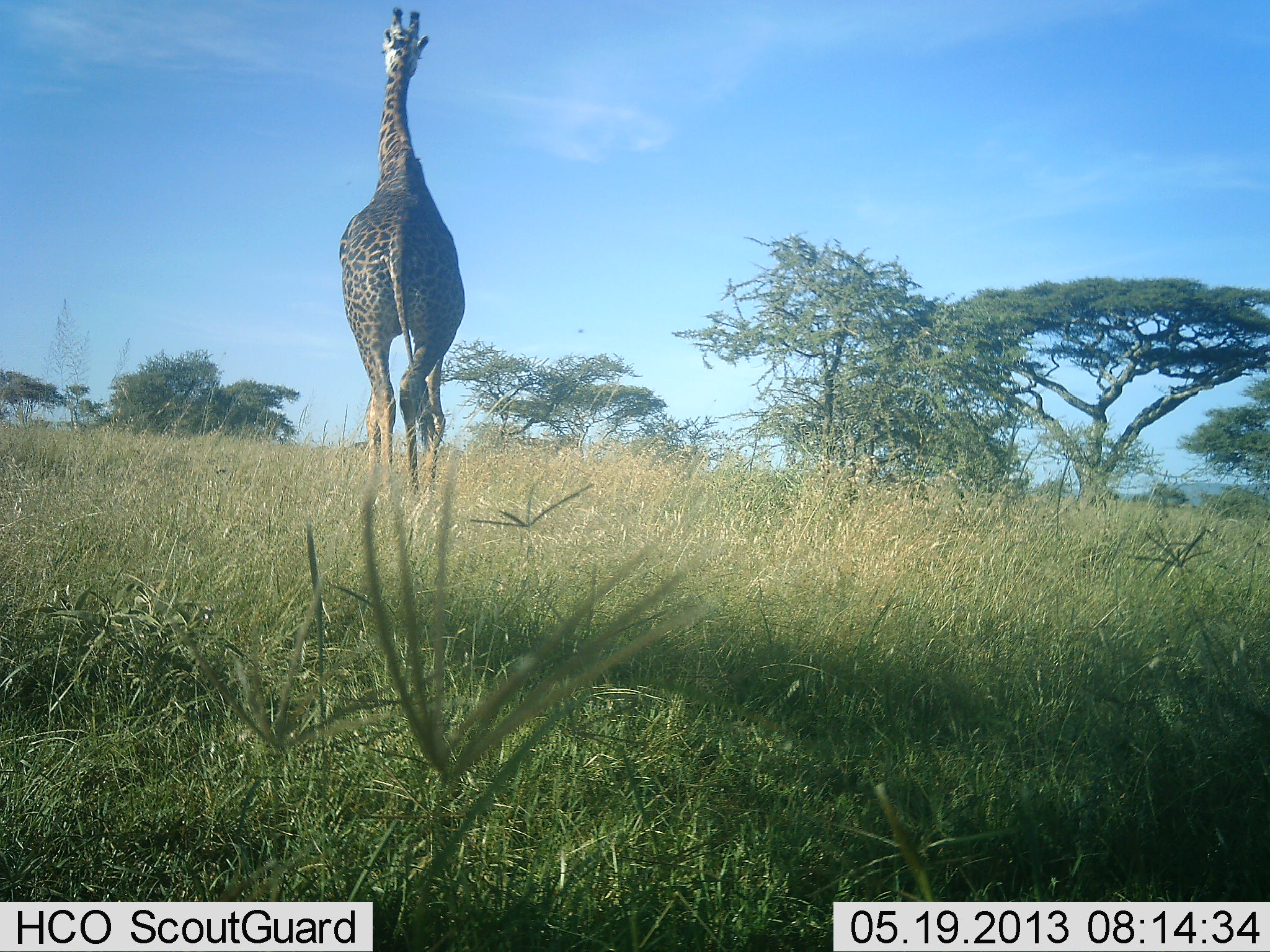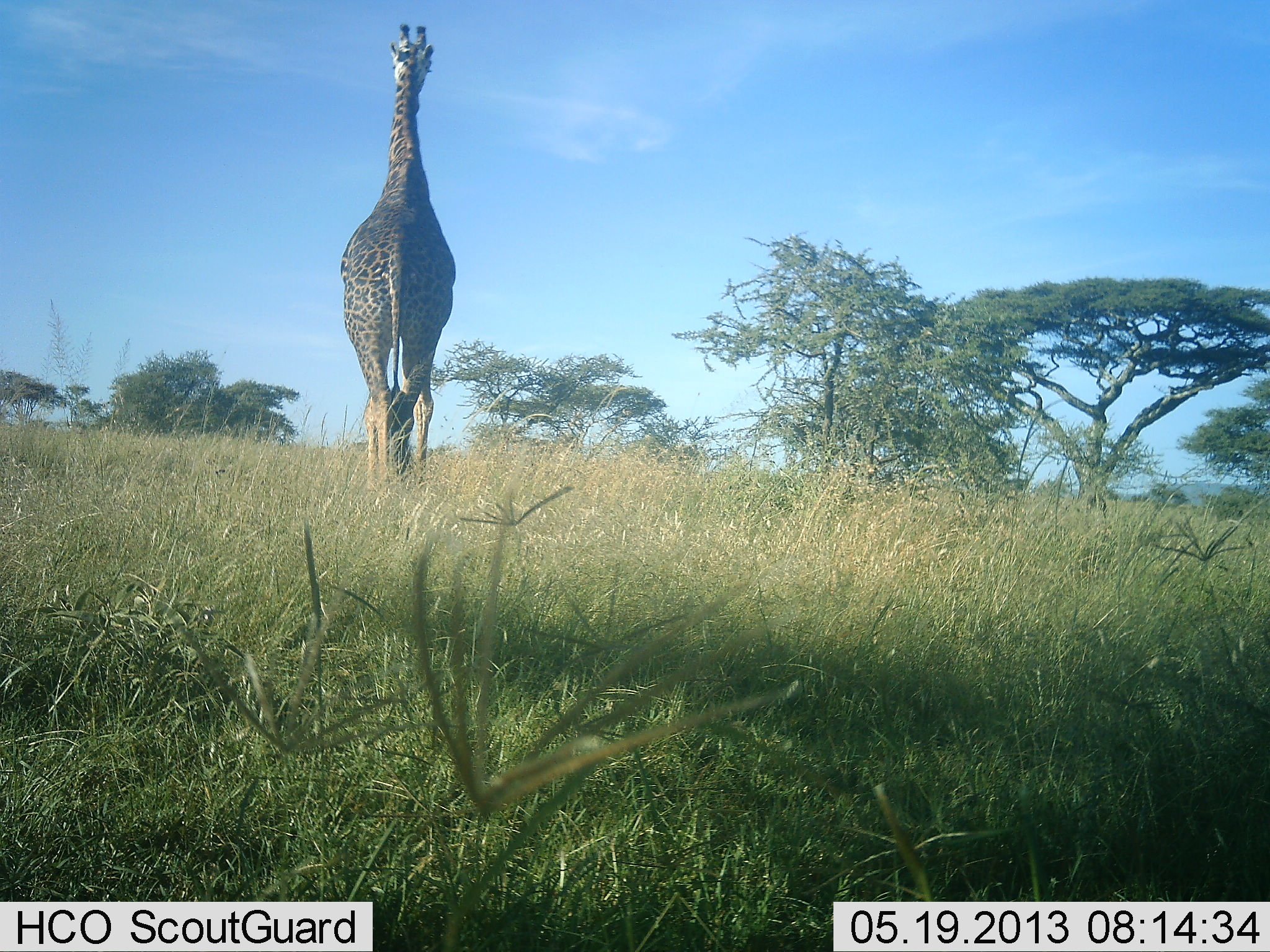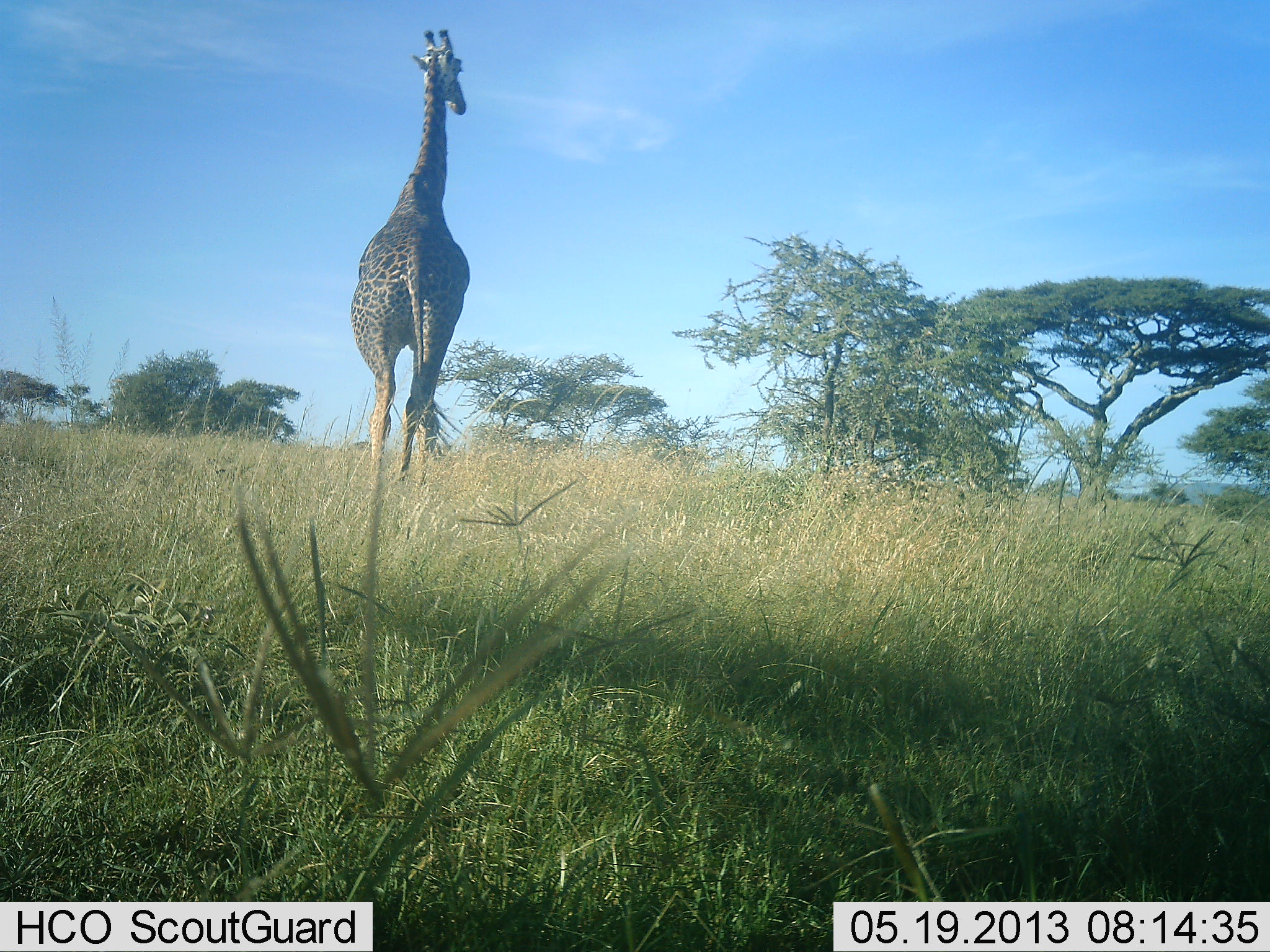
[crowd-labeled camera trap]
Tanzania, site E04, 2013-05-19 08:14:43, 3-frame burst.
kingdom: Animalia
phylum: Chordata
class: Mammalia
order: Artiodactyla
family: Giraffidae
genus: Giraffa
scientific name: Giraffa camelopardalis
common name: giraffe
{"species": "giraffe (Giraffa camelopardalis)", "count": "1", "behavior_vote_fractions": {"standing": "20%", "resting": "0%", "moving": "90%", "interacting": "0%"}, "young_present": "0%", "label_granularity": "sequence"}